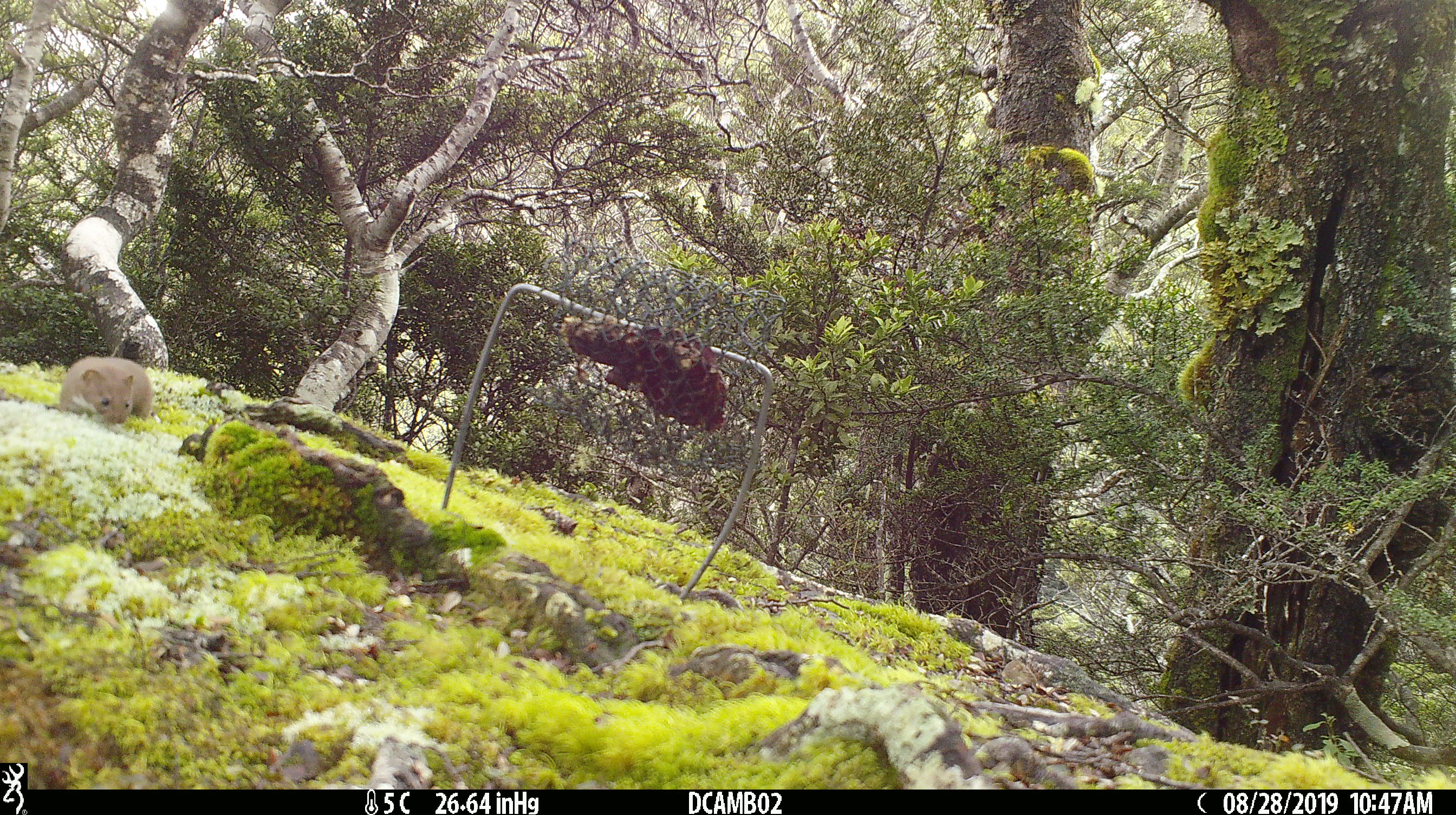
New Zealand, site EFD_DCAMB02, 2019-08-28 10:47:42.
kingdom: Animalia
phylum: Chordata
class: Mammalia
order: Carnivora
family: Mustelidae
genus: Mustela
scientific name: Mustela nivalis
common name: least weasel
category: weasel